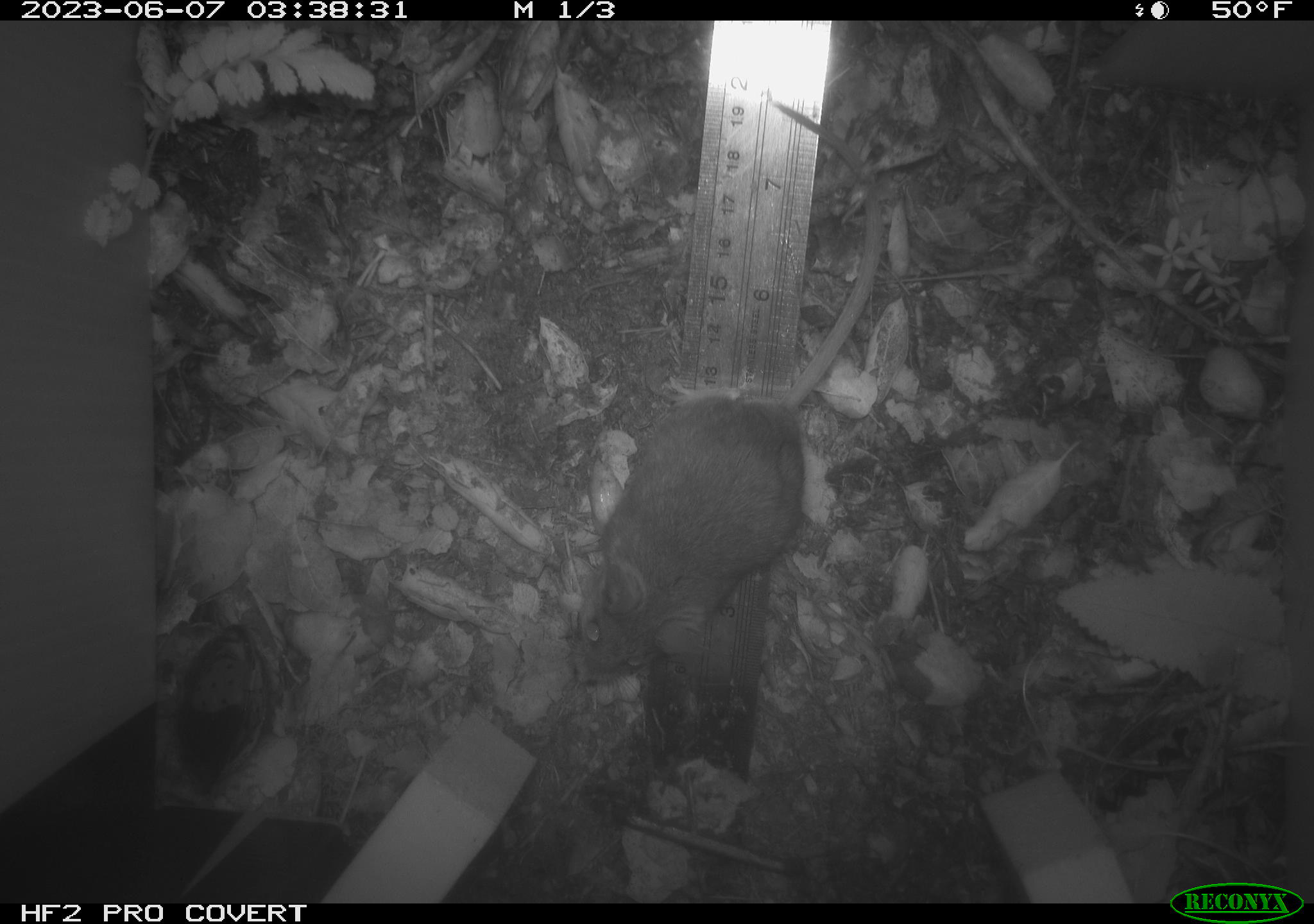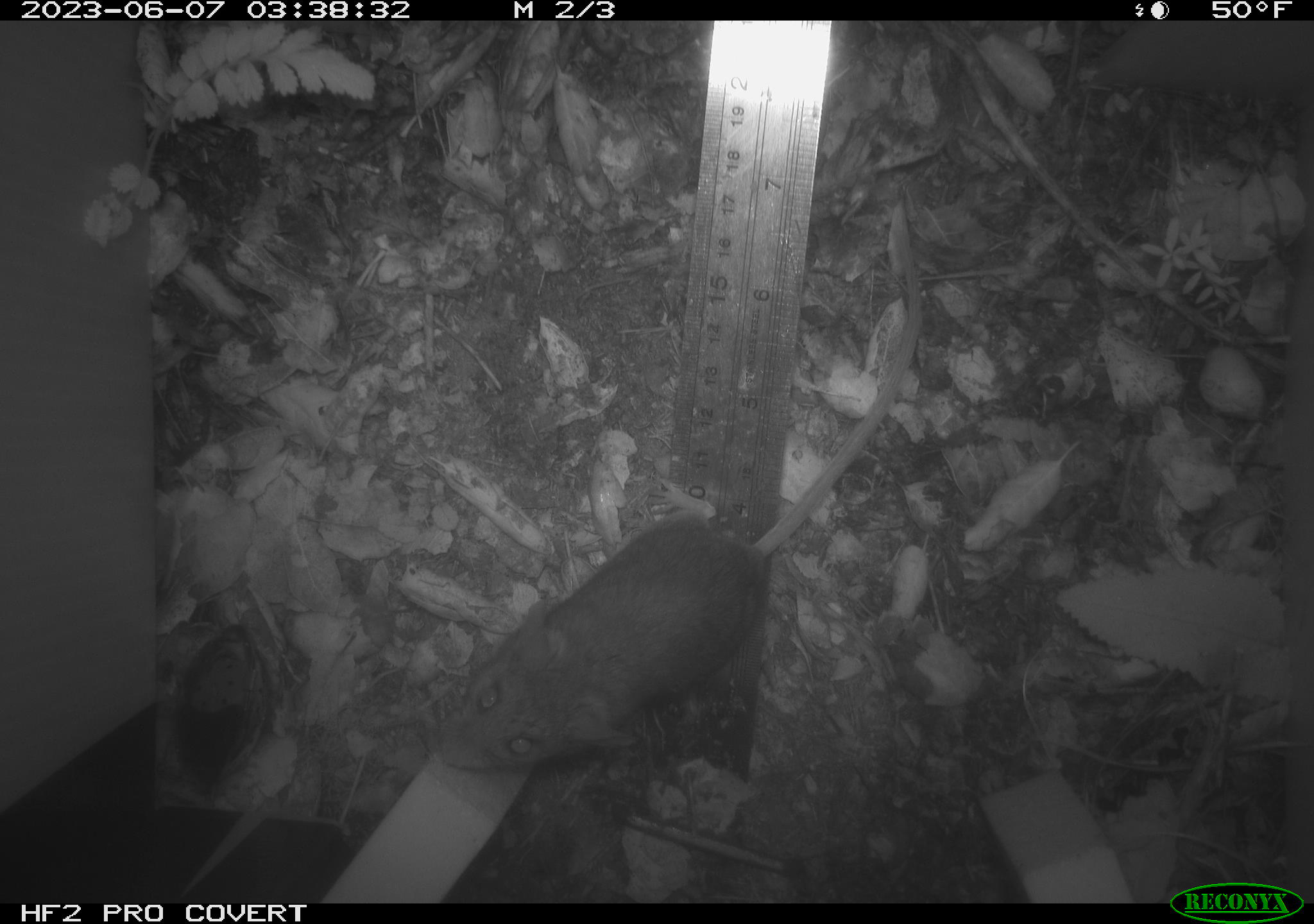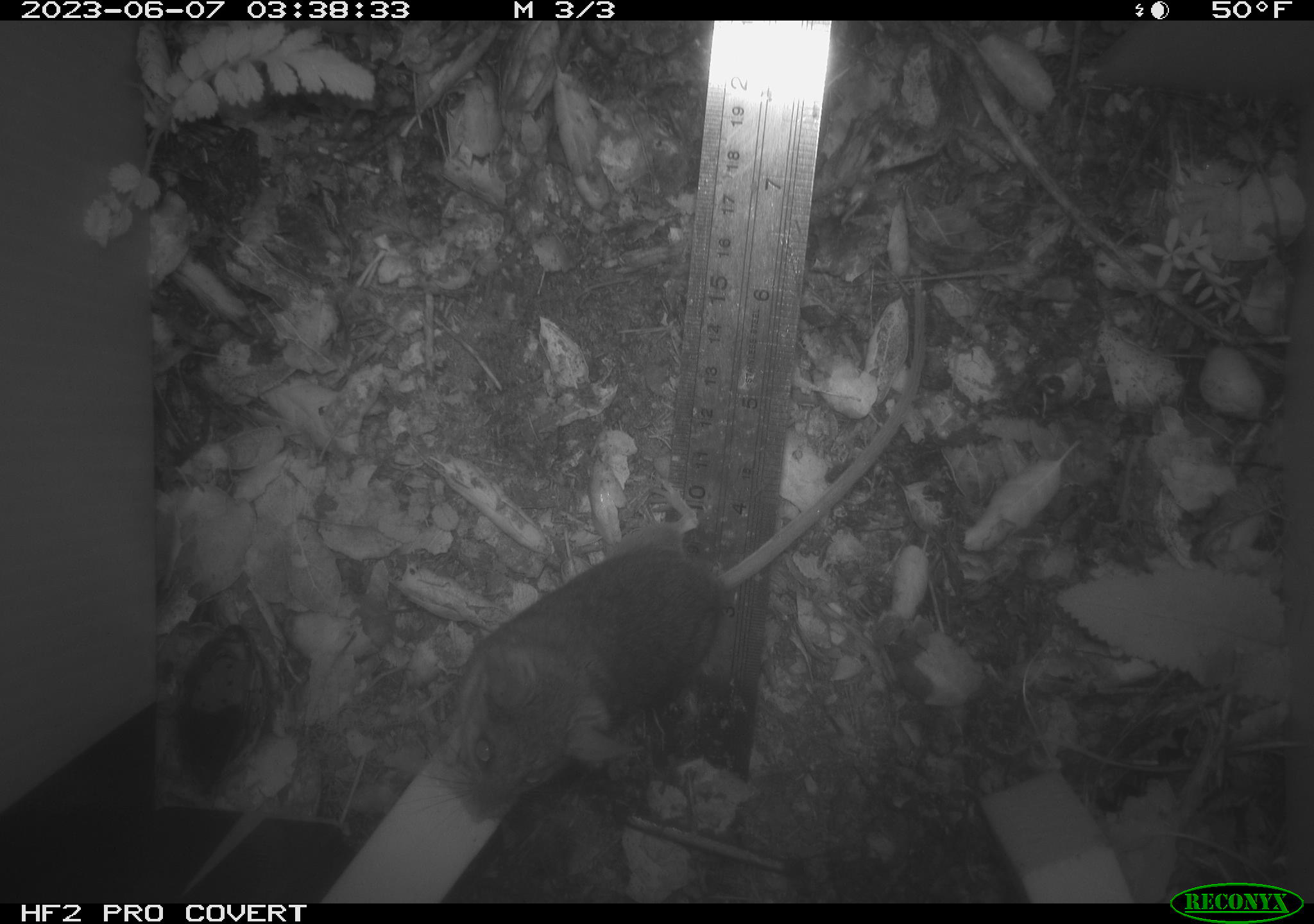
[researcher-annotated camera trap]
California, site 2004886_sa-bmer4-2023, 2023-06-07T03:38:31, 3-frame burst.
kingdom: Animalia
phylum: Chordata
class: Mammalia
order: Rodentia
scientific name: Rodentia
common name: mouse species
Mouse species (Rodentia).